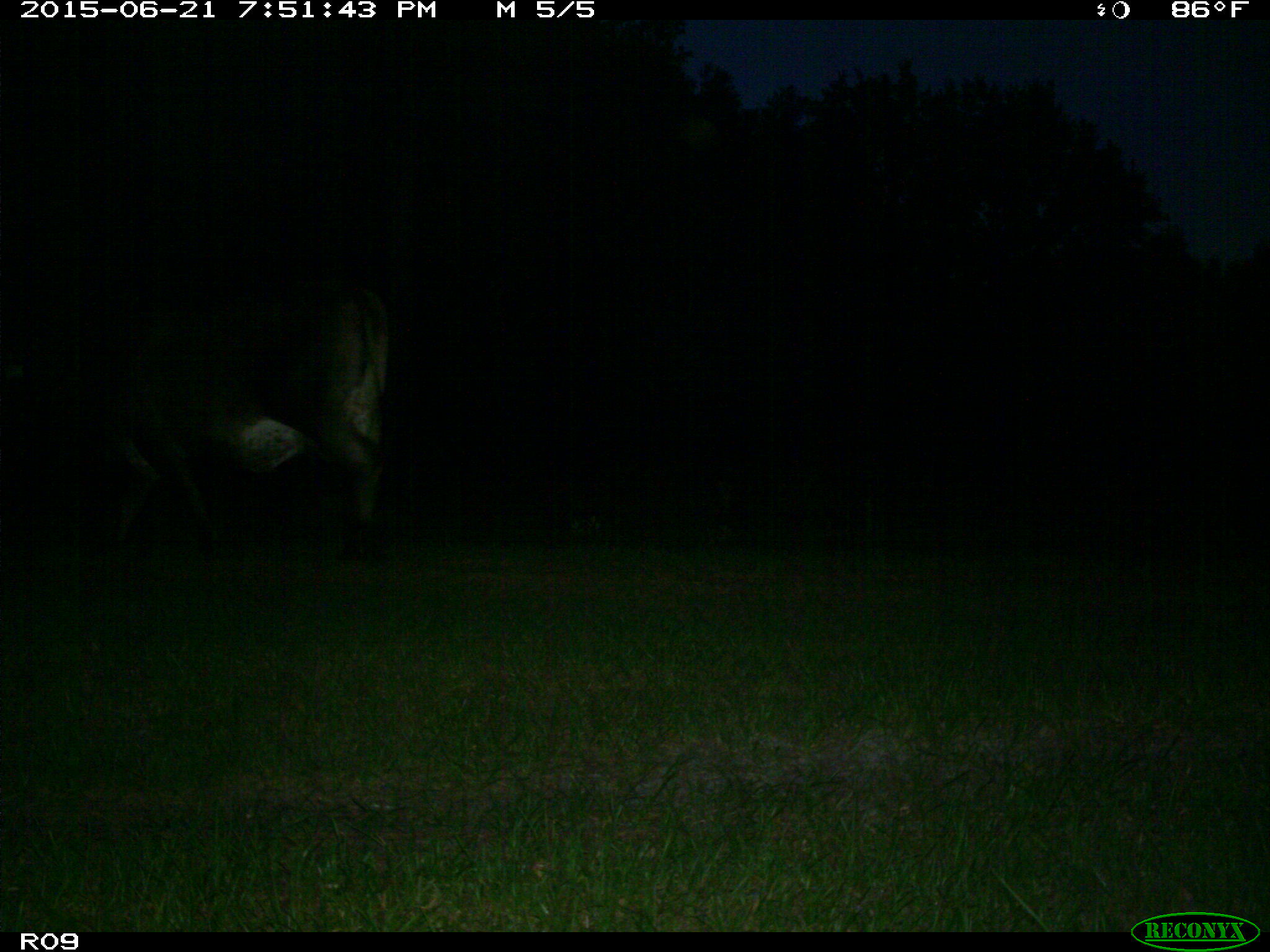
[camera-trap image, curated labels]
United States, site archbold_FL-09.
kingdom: Animalia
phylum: Chordata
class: Mammalia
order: Artiodactyla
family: Bovidae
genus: Bos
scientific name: Bos taurus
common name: domestic cow